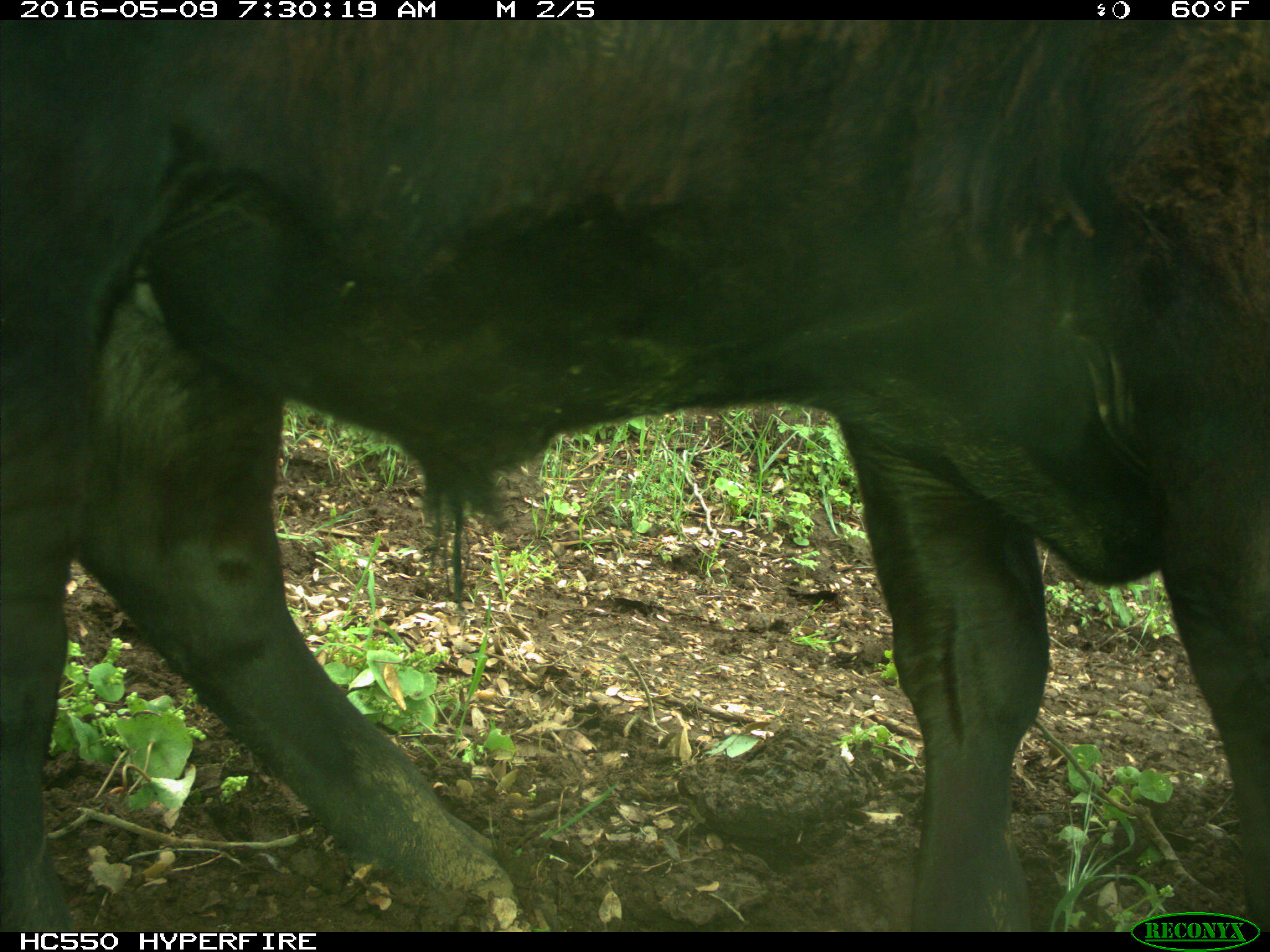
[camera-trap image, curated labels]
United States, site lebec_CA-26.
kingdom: Animalia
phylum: Chordata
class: Mammalia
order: Artiodactyla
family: Bovidae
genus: Bos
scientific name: Bos taurus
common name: domestic cow